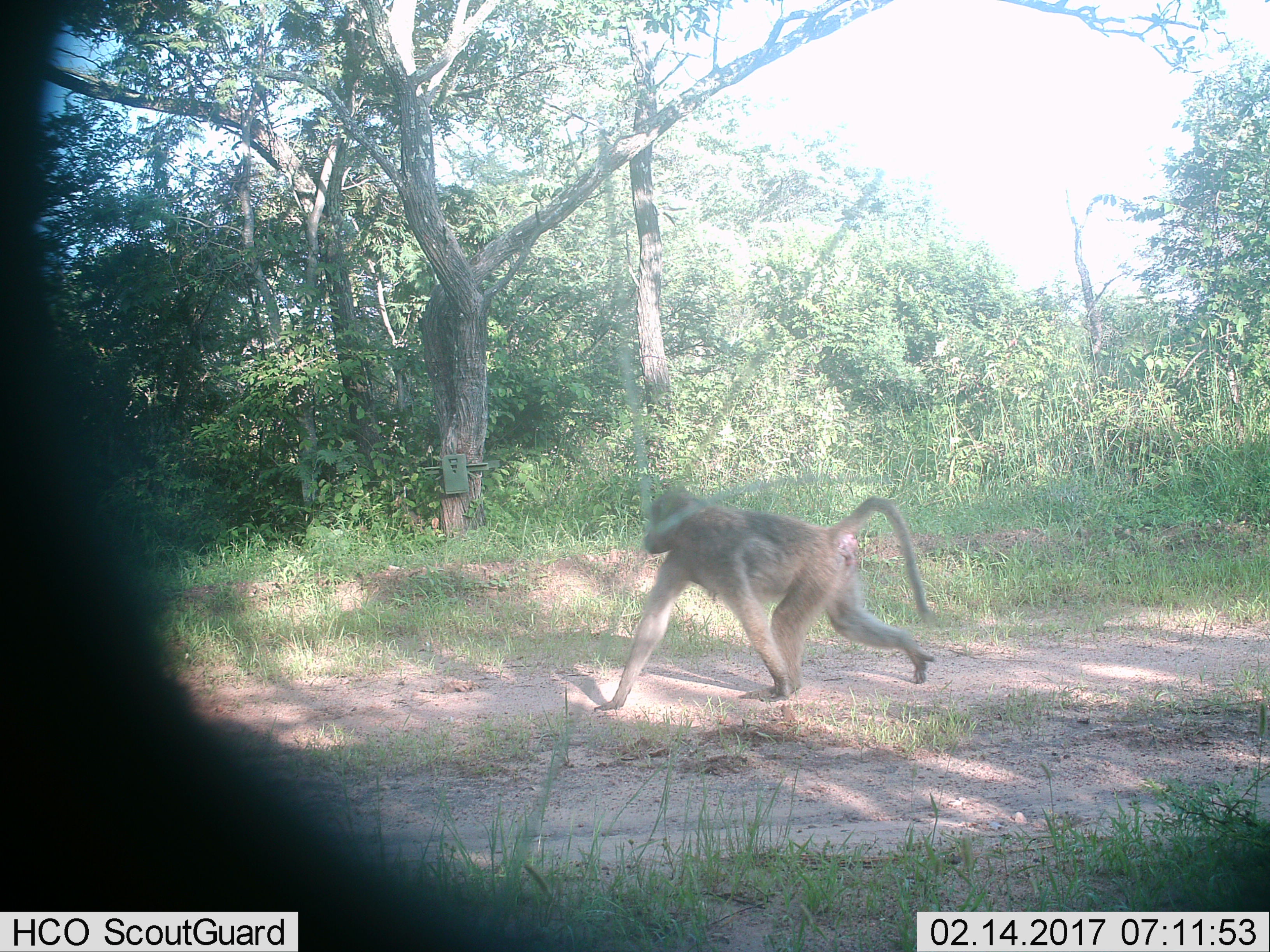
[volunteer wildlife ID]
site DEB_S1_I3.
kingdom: Animalia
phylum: Chordata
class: Mammalia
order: Primates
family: Cercopithecidae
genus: Papio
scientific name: Papio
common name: baboon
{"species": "baboon (Papio)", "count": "1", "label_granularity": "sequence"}